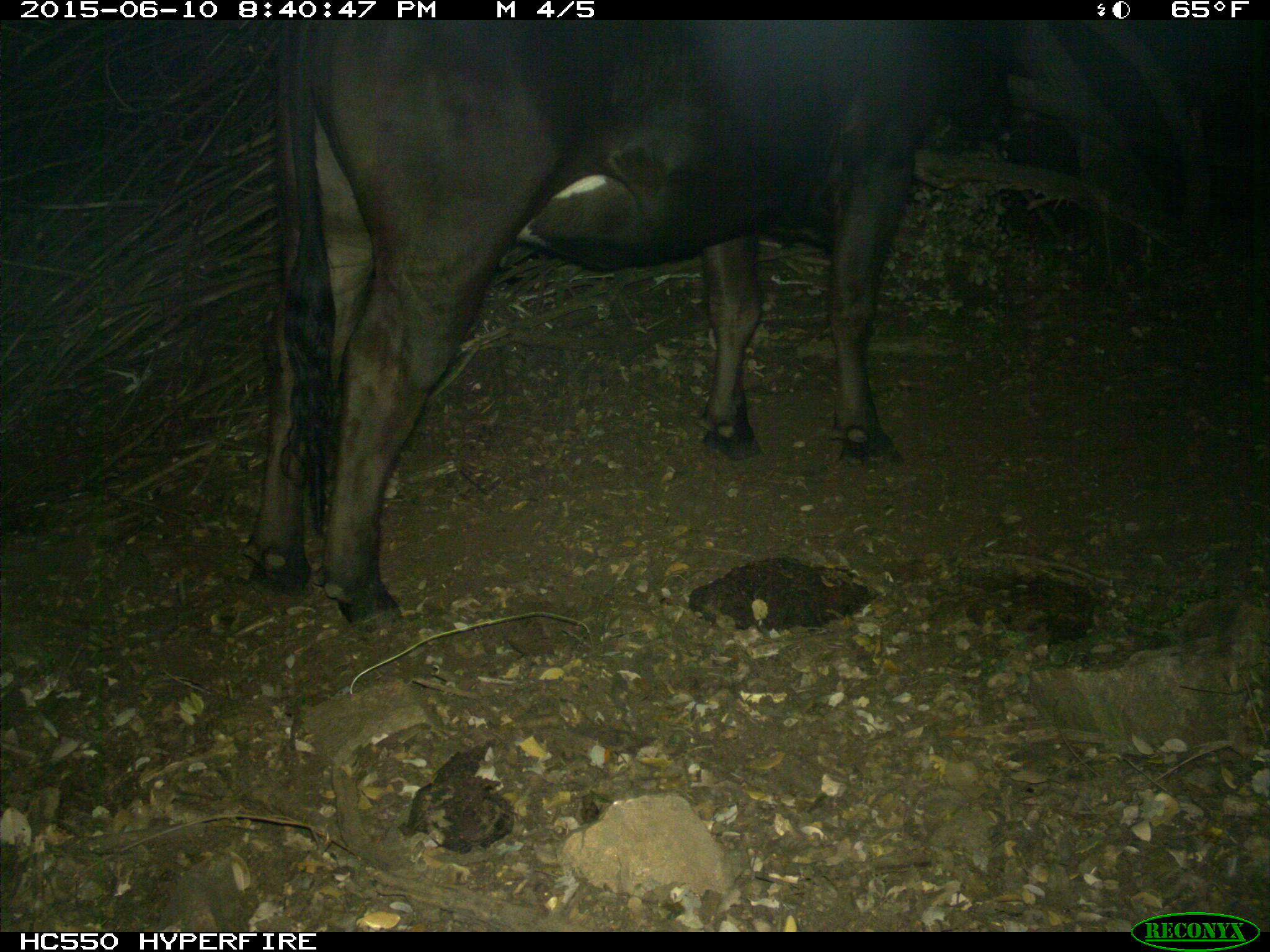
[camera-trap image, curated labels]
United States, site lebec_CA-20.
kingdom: Animalia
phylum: Chordata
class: Mammalia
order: Artiodactyla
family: Bovidae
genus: Bos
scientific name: Bos taurus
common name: domestic cow